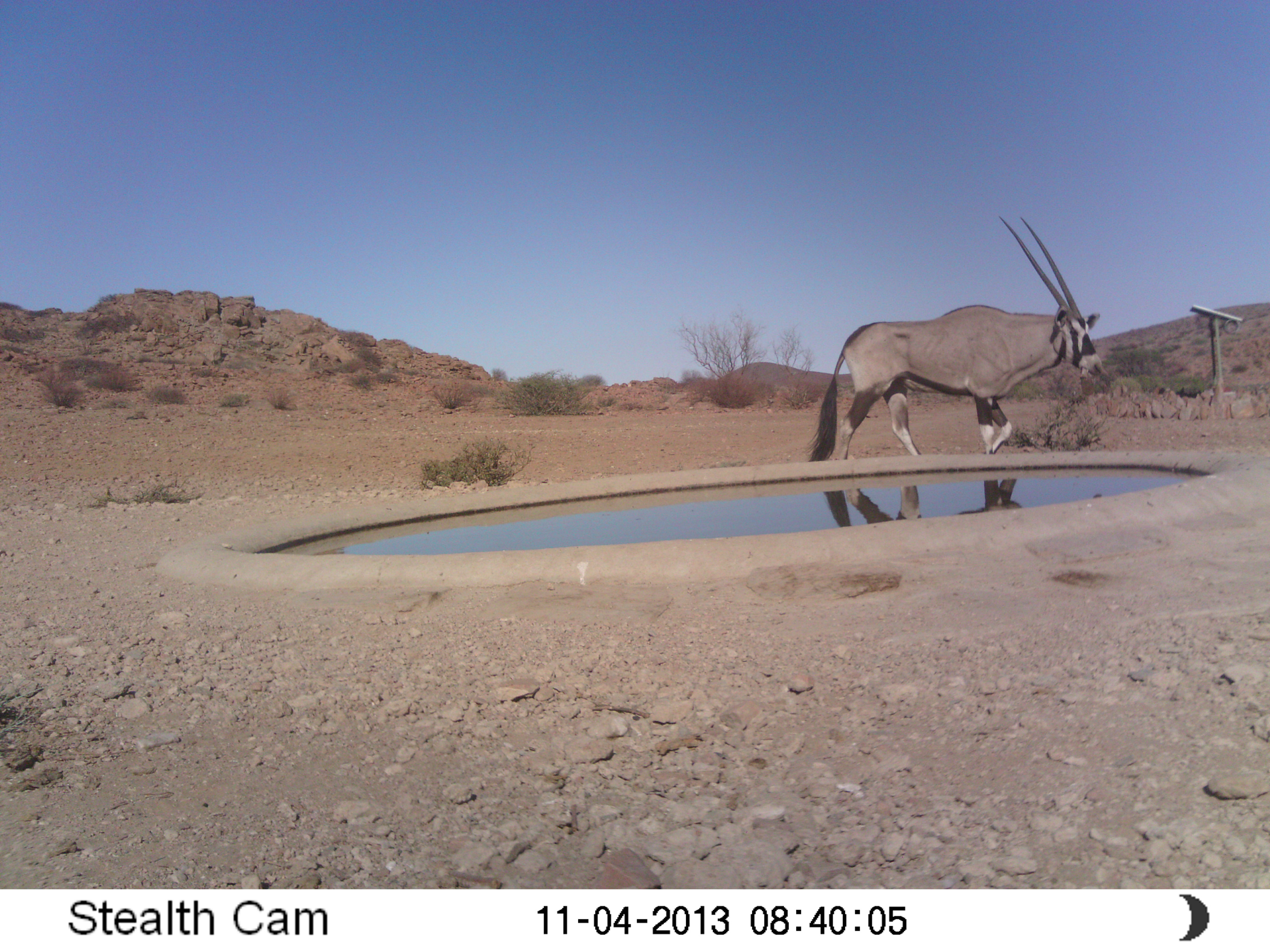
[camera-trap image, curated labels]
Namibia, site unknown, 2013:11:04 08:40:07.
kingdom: Animalia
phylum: Chordata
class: Mammalia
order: Artiodactyla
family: Bovidae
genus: Oryx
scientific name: Oryx gazella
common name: gemsbok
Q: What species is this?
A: Oryx gazella (gemsbok).